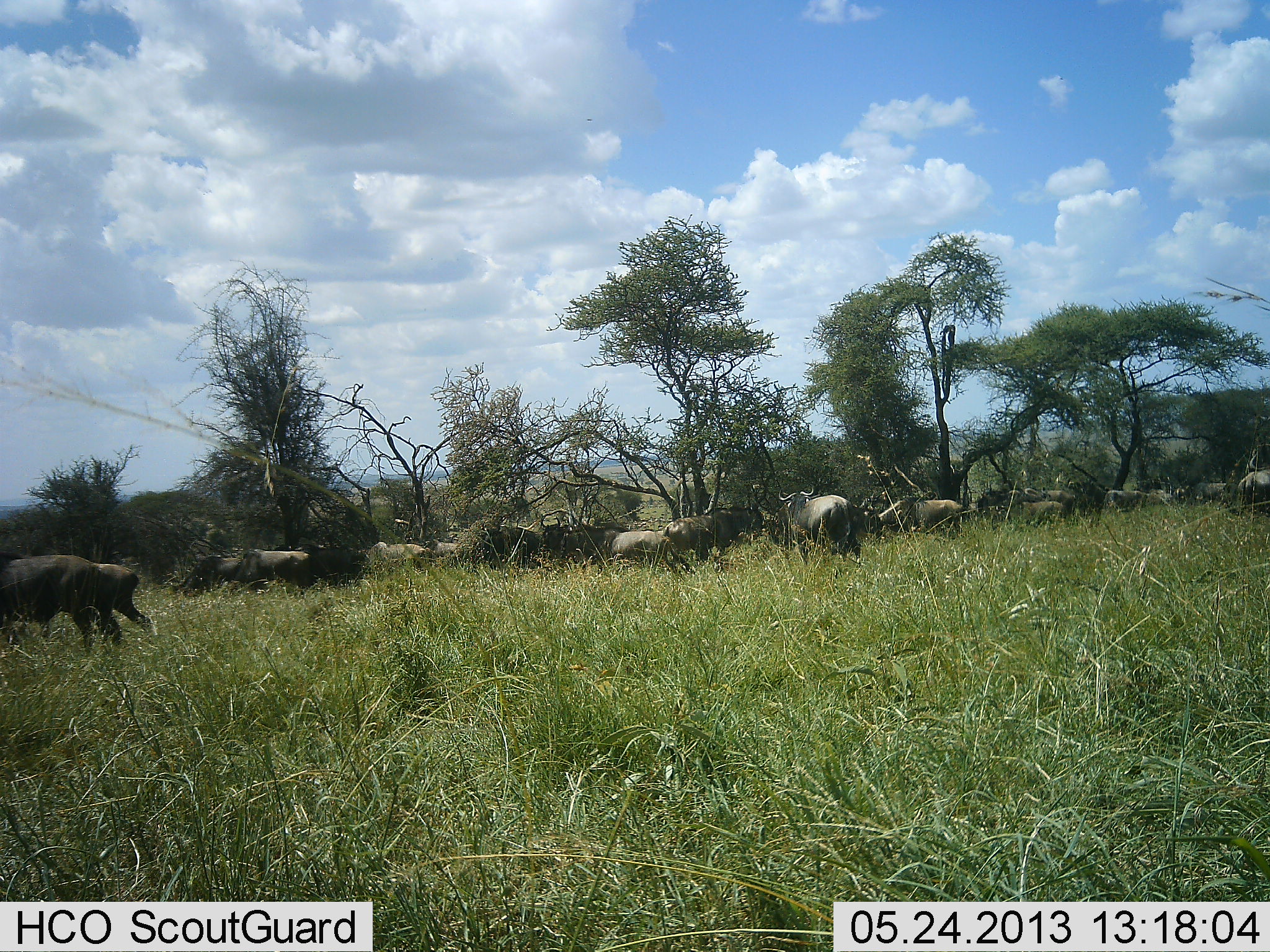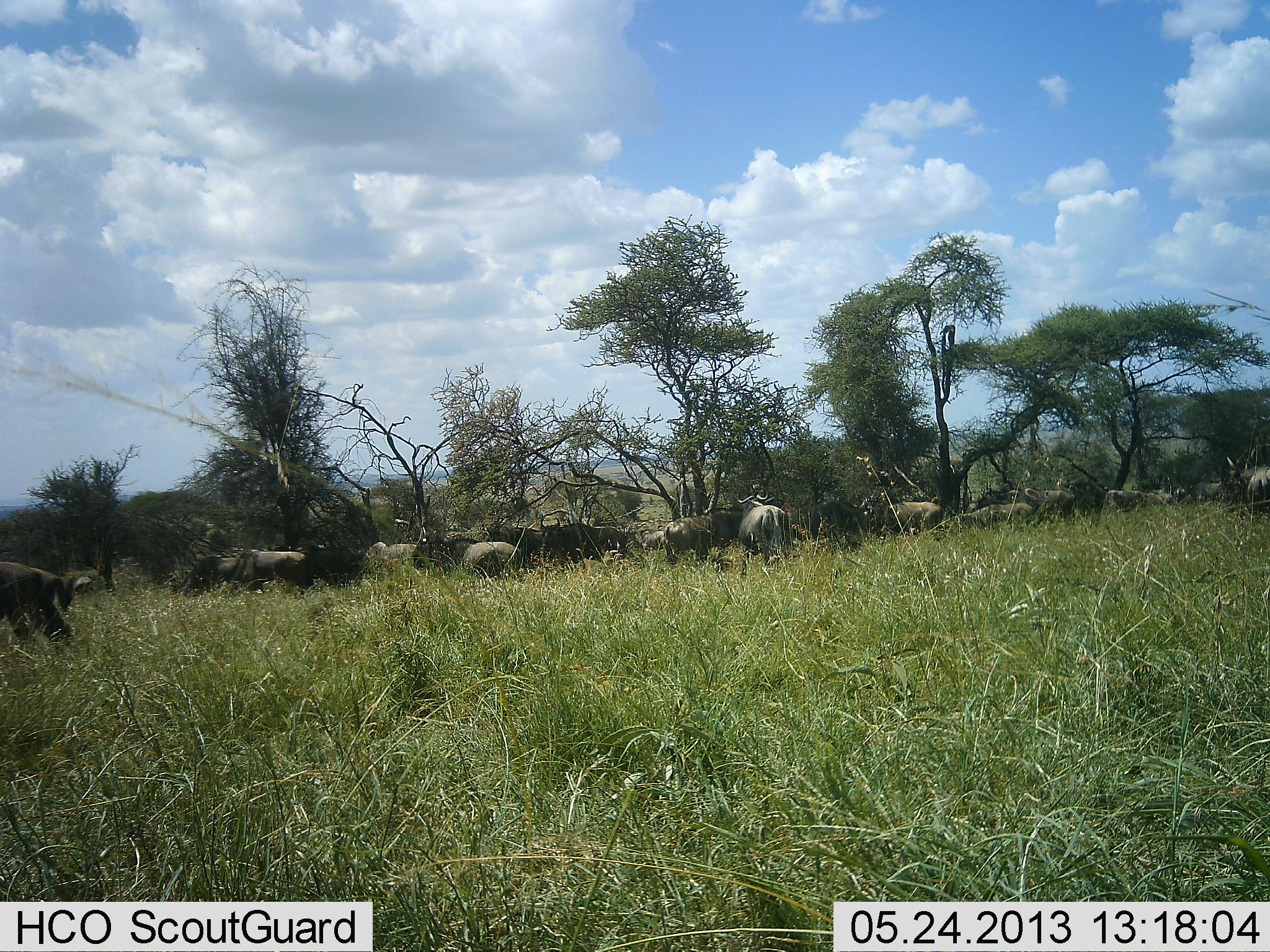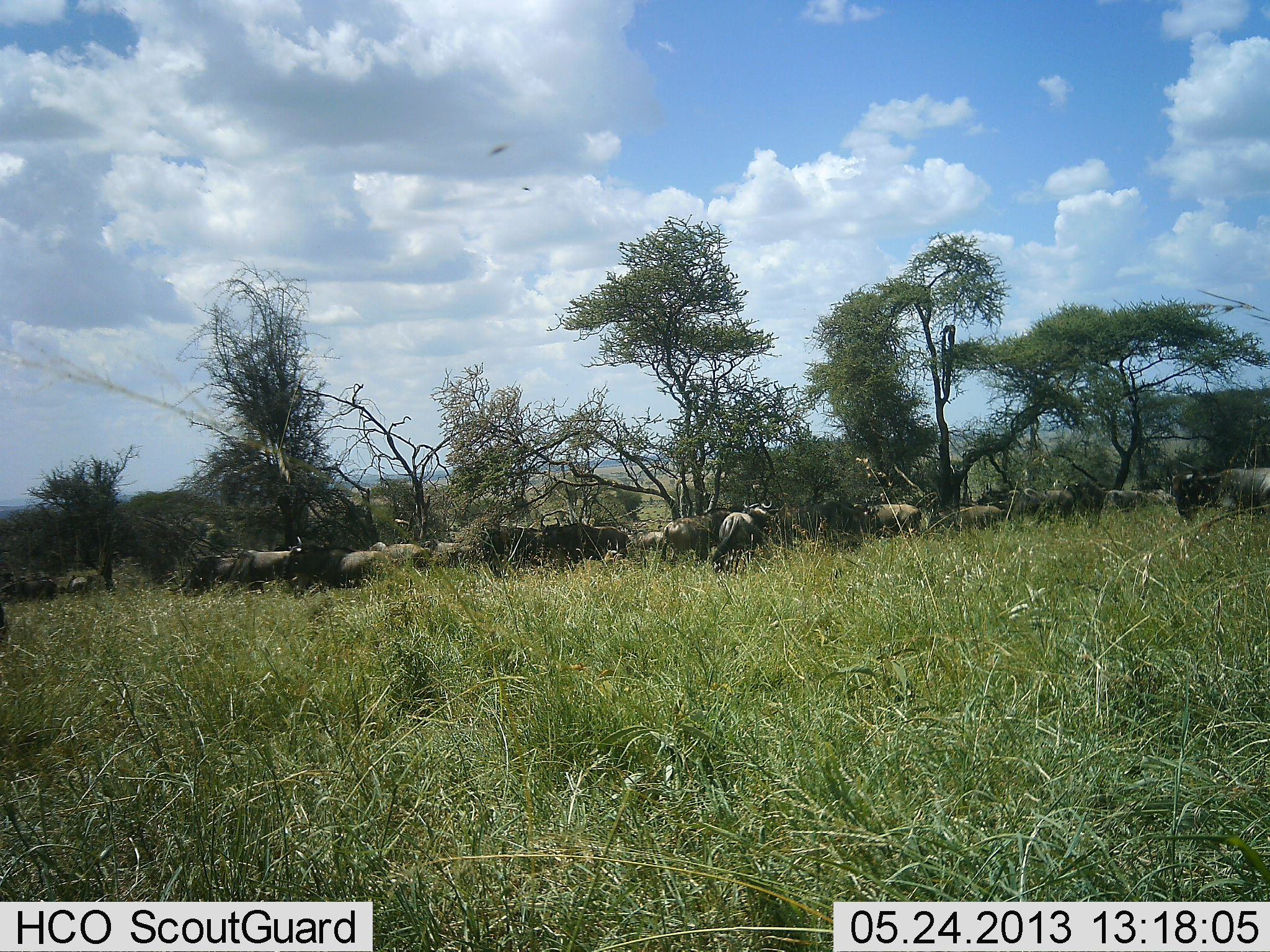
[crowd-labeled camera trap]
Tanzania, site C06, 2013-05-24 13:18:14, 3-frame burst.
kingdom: Animalia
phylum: Chordata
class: Mammalia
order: Artiodactyla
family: Bovidae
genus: Connochaetes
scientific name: Connochaetes taurinus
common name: blue wildebeest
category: wildebeest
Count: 11-50.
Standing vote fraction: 50%.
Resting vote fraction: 12%.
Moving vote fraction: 83%.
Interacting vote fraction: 8%.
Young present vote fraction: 4%.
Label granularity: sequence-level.